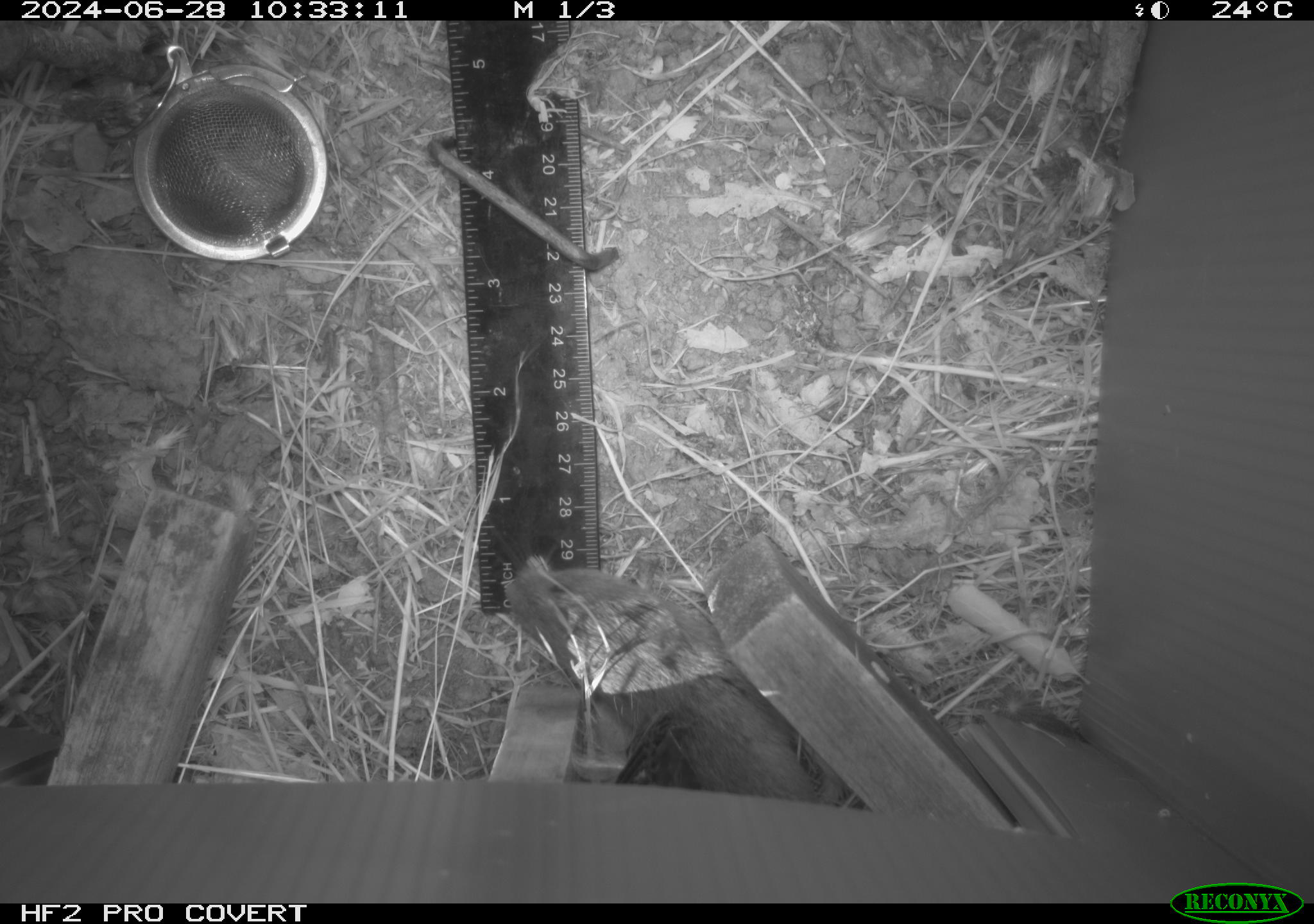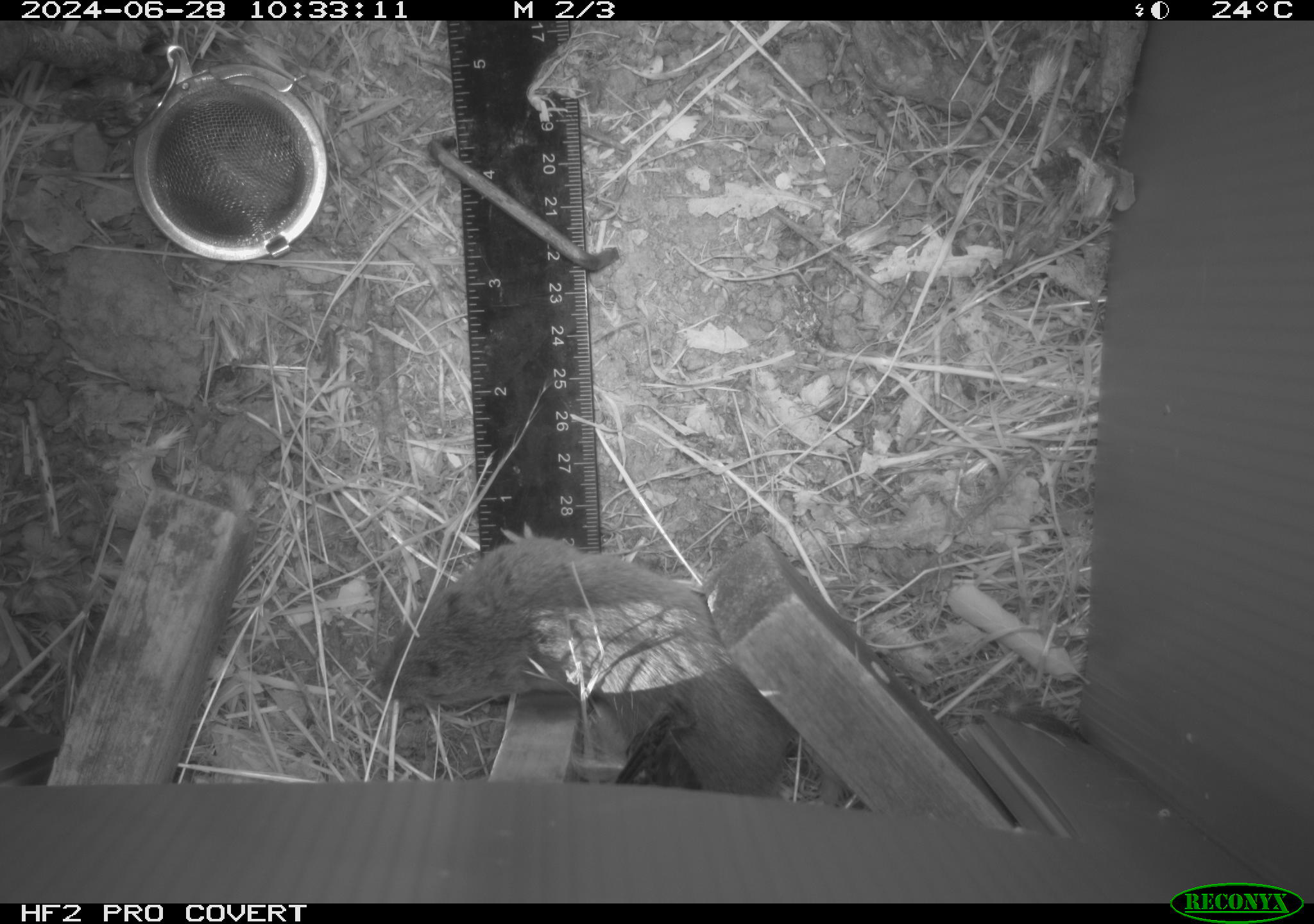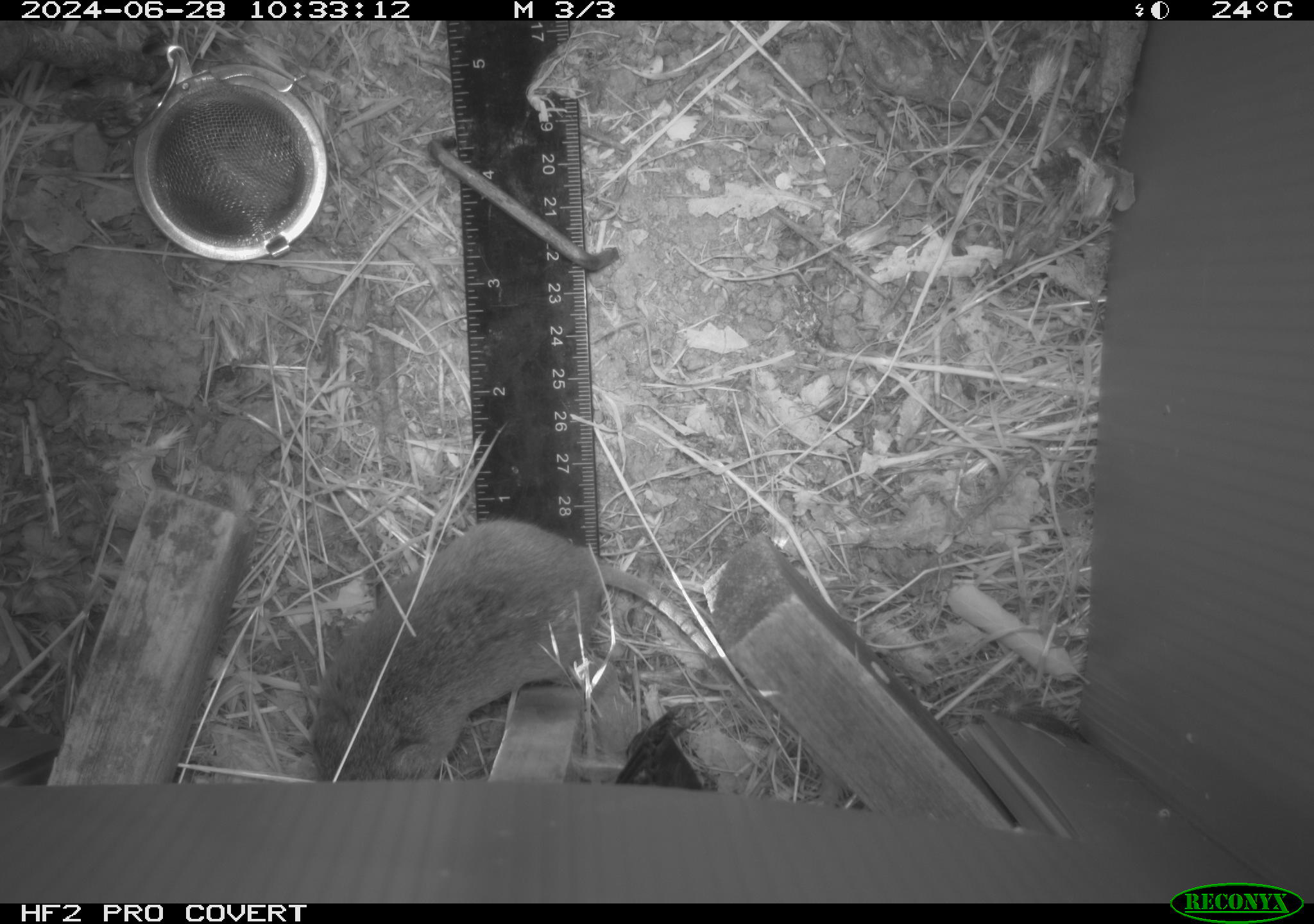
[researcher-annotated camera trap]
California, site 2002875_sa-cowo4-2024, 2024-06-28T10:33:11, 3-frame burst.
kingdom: Animalia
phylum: Chordata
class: Mammalia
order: Rodentia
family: Cricetidae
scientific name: Arvicolinae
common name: voles, lemmings, and muskrats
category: arvicolinae subfamily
Arvicolinae subfamily (voles, lemmings, and muskrats) (Arvicolinae).